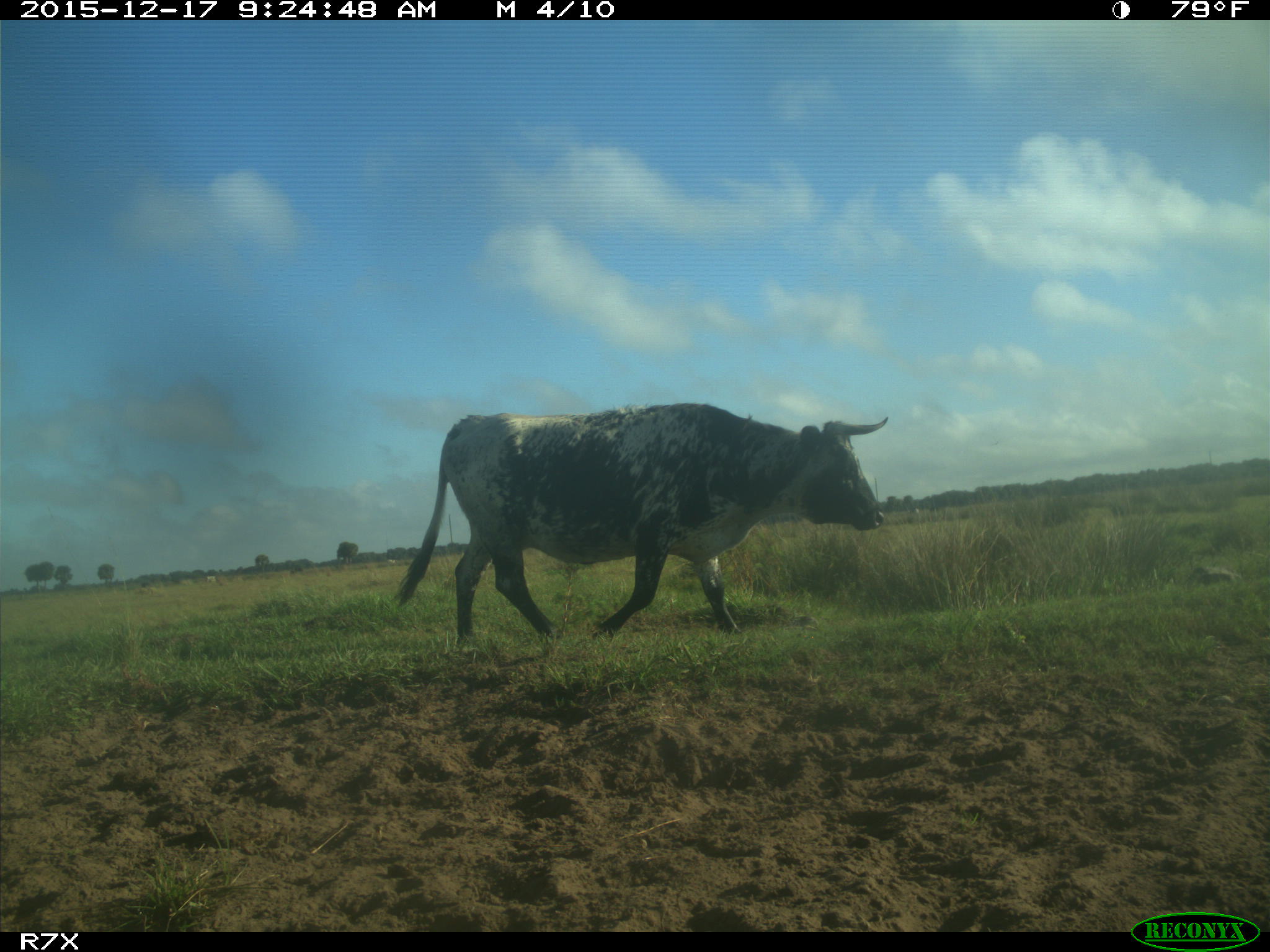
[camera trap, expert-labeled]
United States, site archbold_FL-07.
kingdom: Animalia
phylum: Chordata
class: Mammalia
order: Artiodactyla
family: Bovidae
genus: Bos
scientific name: Bos taurus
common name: domestic cow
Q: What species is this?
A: Bos taurus (domestic cow).